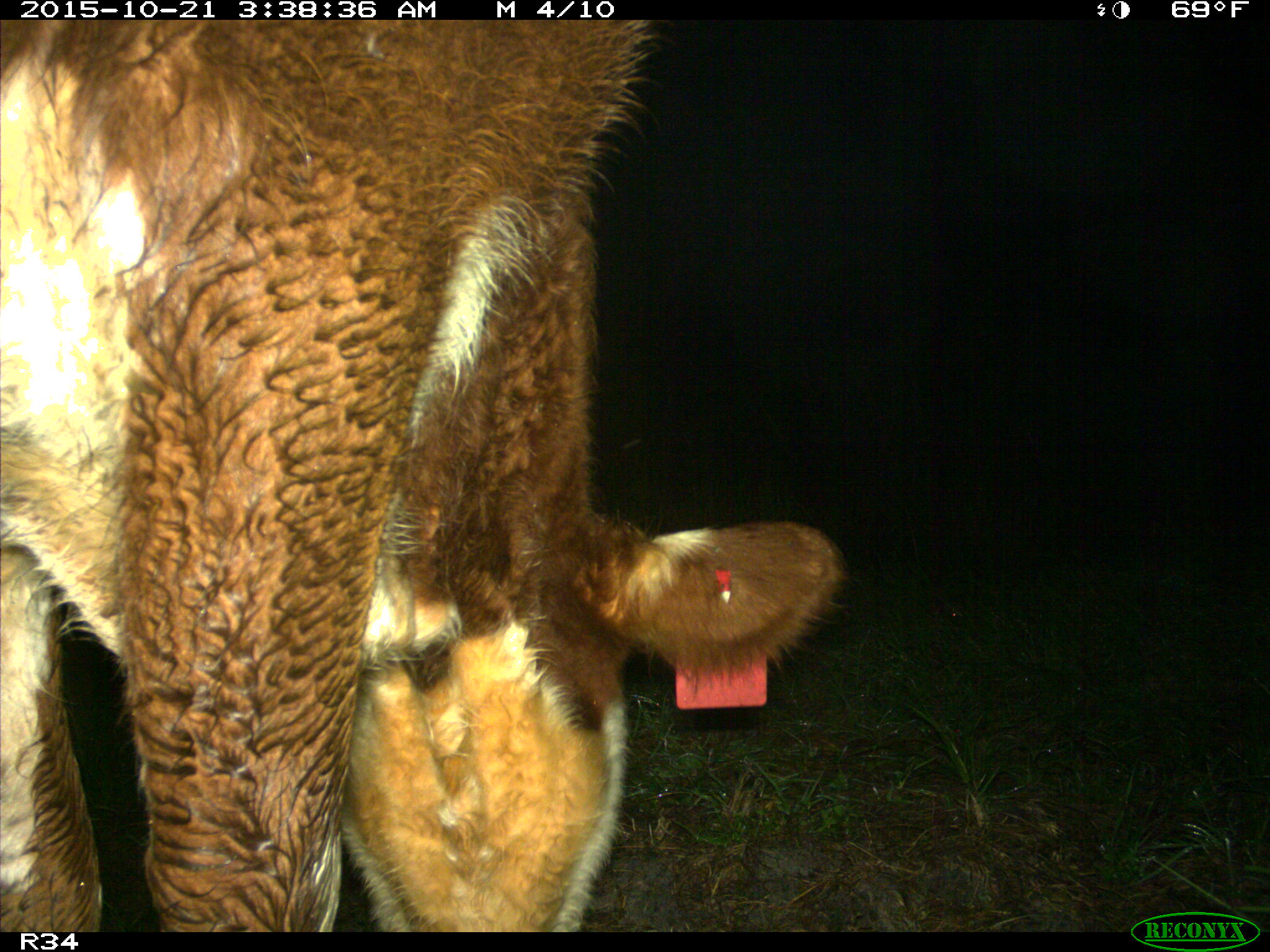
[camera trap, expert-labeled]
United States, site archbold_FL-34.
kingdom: Animalia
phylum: Chordata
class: Mammalia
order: Artiodactyla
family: Bovidae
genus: Bos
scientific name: Bos taurus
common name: domestic cow